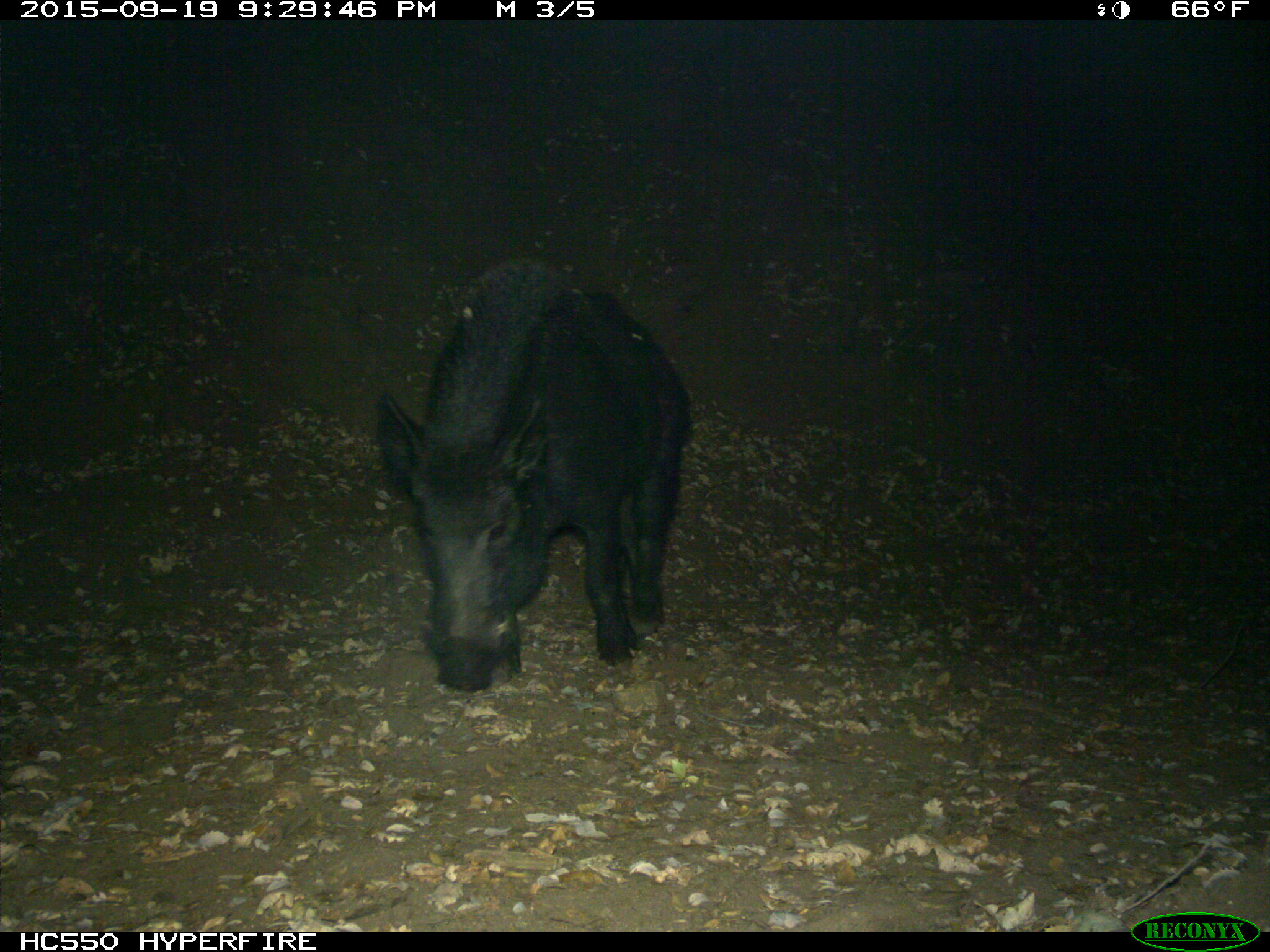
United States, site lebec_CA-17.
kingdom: Animalia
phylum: Chordata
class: Mammalia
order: Artiodactyla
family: Suidae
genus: Sus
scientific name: Sus scrofa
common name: wild boar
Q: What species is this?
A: Sus scrofa (wild boar).